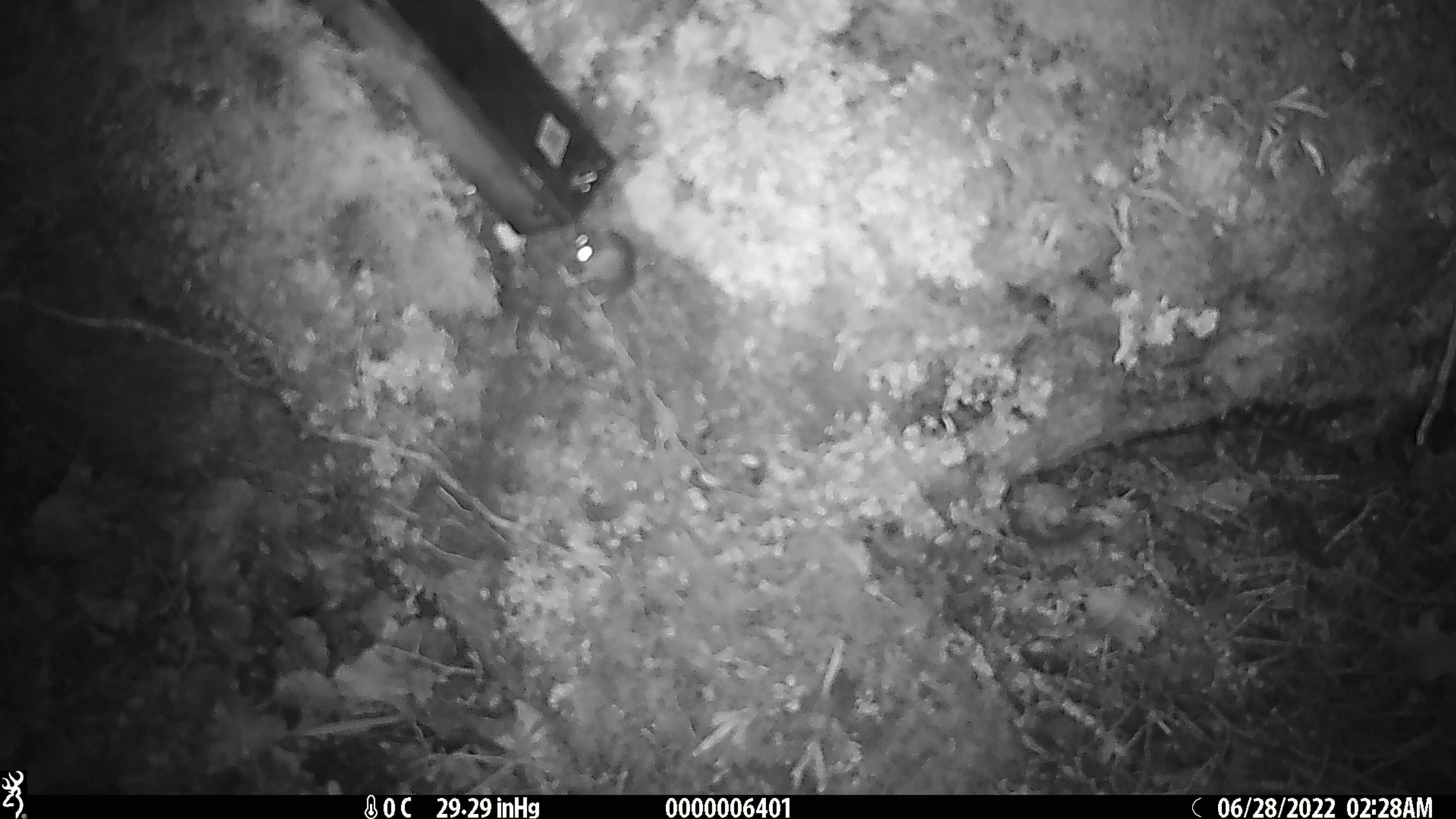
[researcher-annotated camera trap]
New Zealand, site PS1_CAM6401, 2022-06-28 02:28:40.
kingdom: Animalia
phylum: Chordata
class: Mammalia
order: Rodentia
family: Muridae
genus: Mus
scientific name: Mus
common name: mouse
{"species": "mouse (Mus)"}